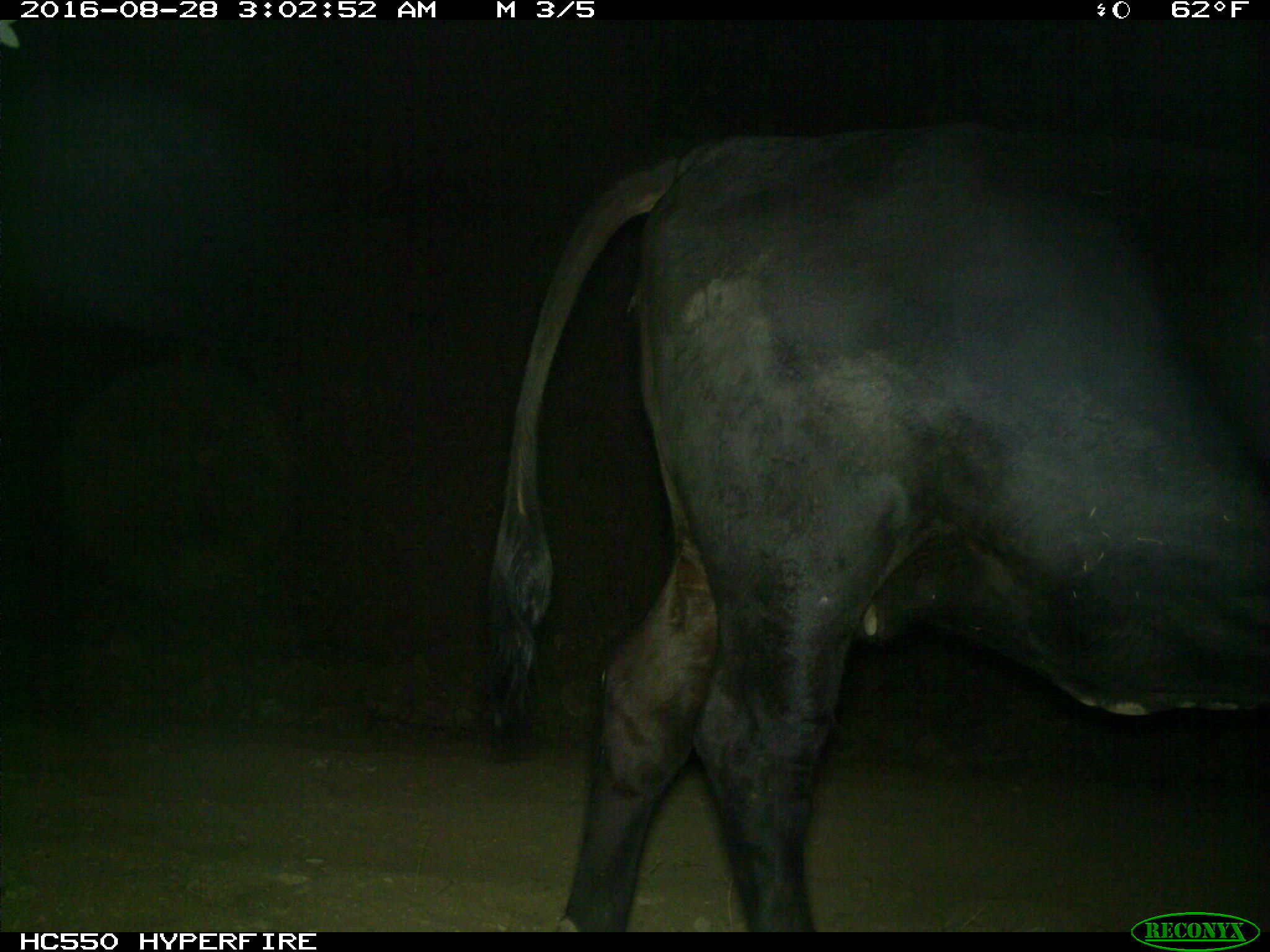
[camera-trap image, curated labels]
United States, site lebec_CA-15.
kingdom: Animalia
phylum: Chordata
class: Mammalia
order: Artiodactyla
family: Bovidae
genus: Bos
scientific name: Bos taurus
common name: domestic cow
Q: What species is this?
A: Bos taurus (domestic cow).